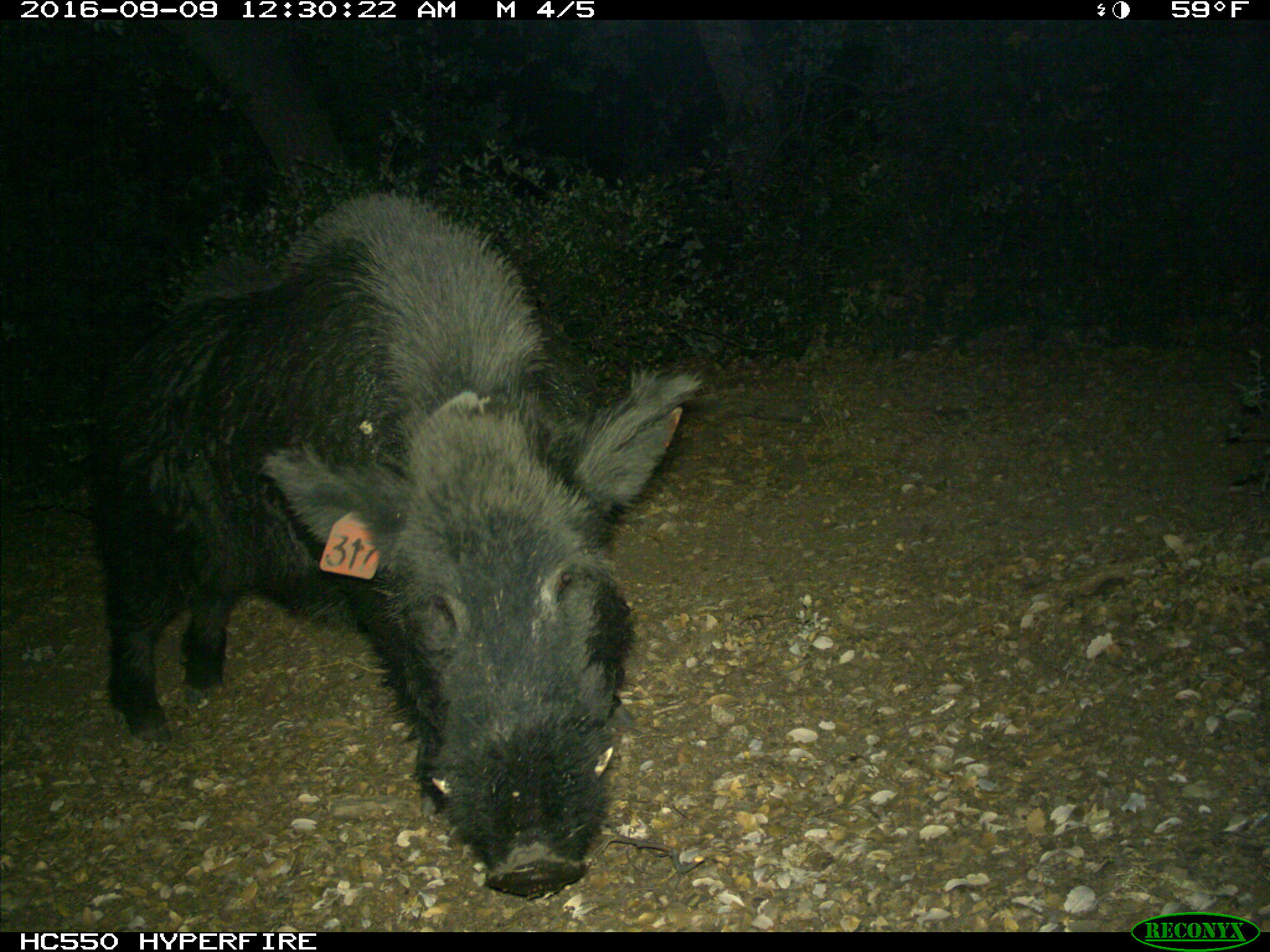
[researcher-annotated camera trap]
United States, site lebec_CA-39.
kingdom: Animalia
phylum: Chordata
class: Mammalia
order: Artiodactyla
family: Suidae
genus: Sus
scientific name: Sus scrofa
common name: wild boar